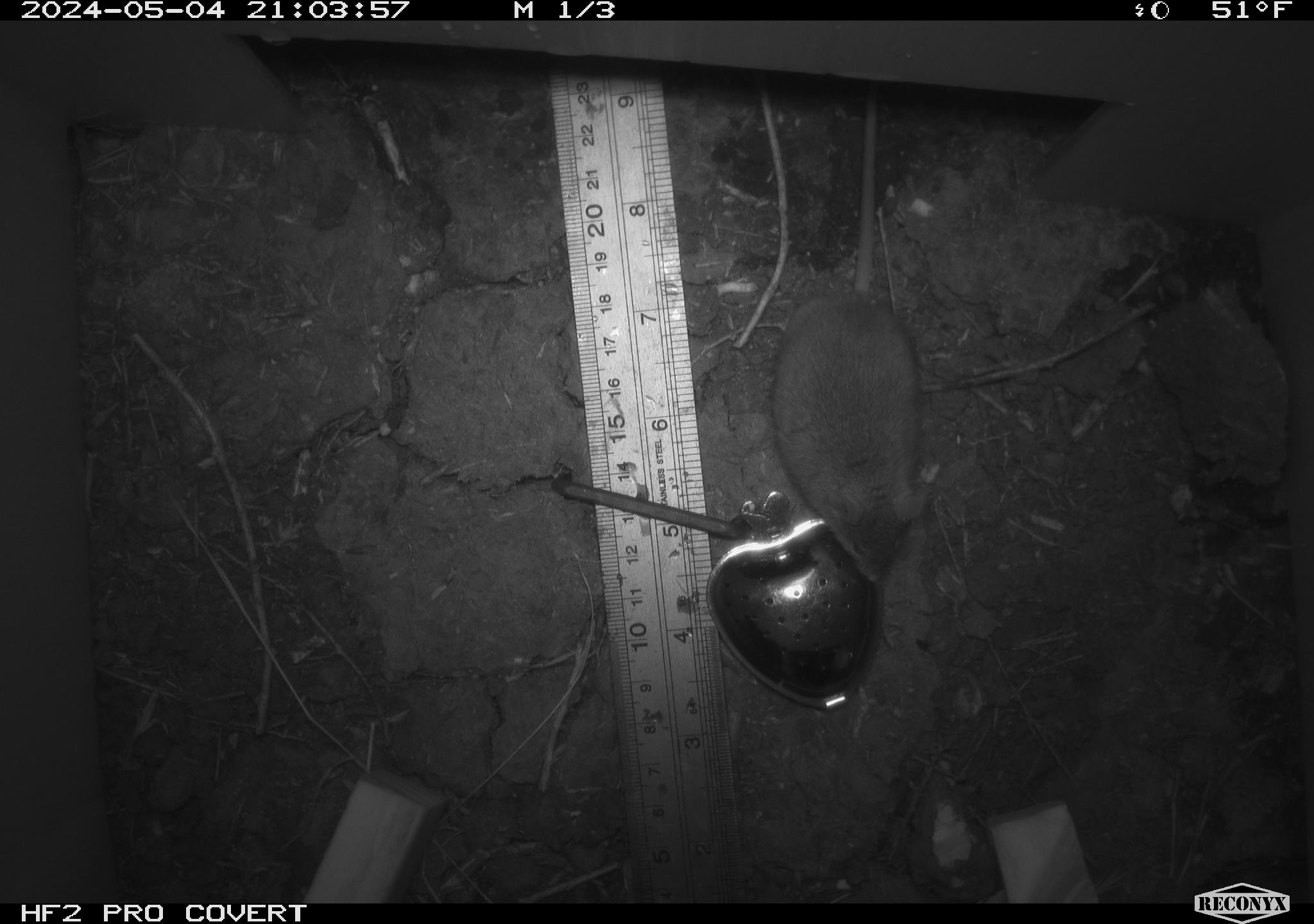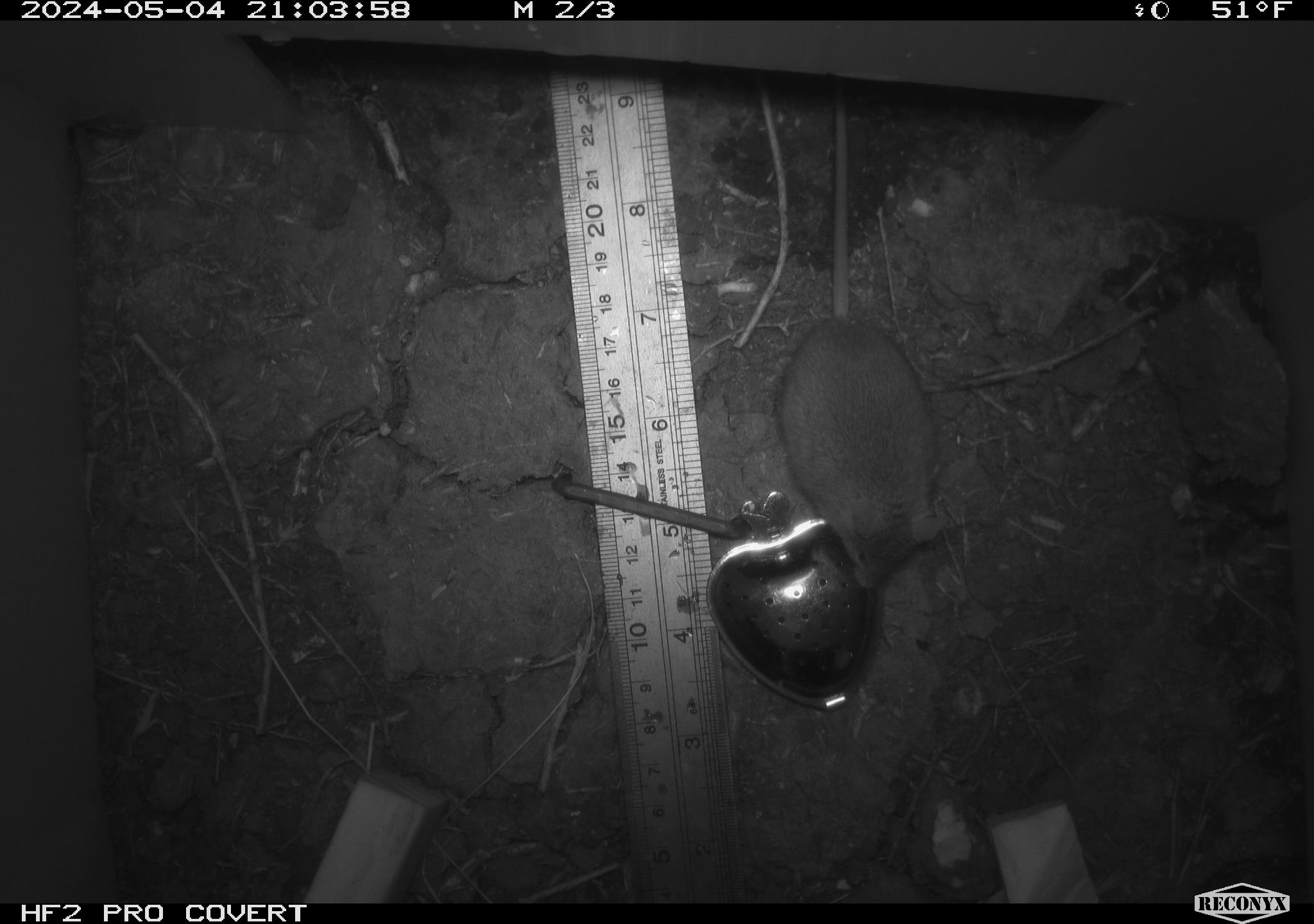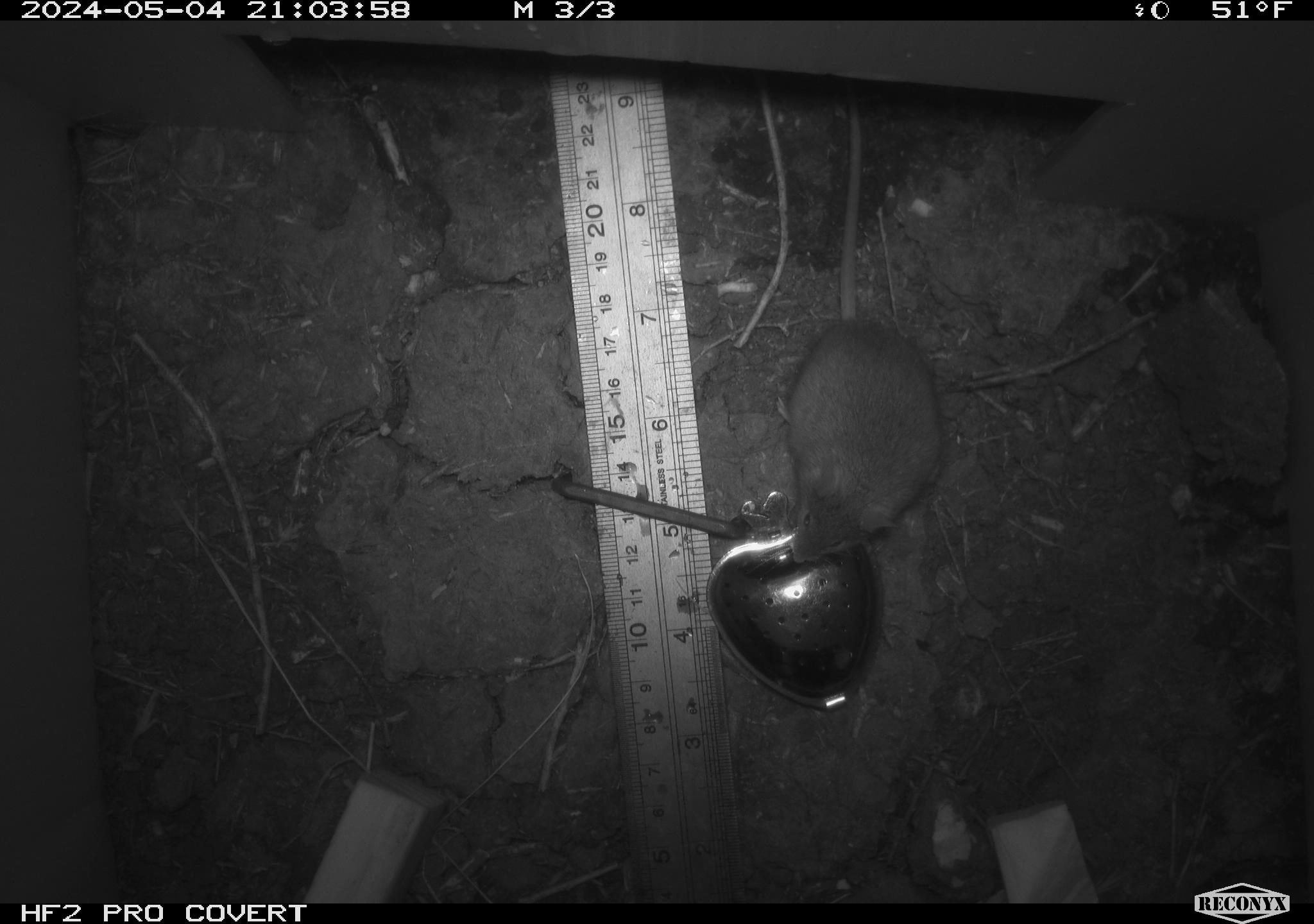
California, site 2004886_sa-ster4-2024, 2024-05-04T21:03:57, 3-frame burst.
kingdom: Animalia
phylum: Chordata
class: Mammalia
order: Rodentia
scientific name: Rodentia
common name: mouse species